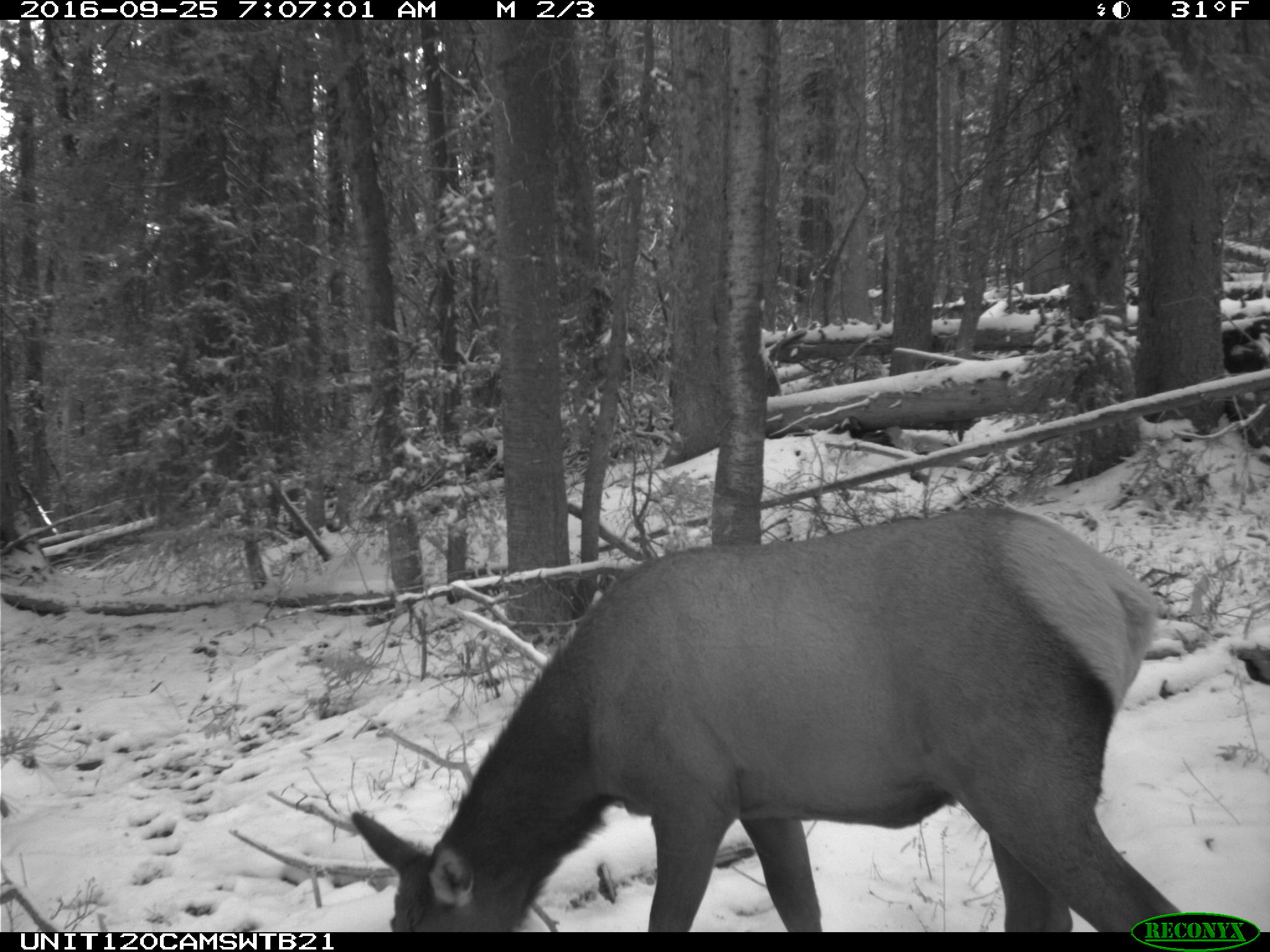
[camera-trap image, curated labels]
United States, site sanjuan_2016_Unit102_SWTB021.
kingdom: Animalia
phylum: Chordata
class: Mammalia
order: Artiodactyla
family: Cervidae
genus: Cervus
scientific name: Cervus elaphus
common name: red deer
Cervus elaphus (red deer).